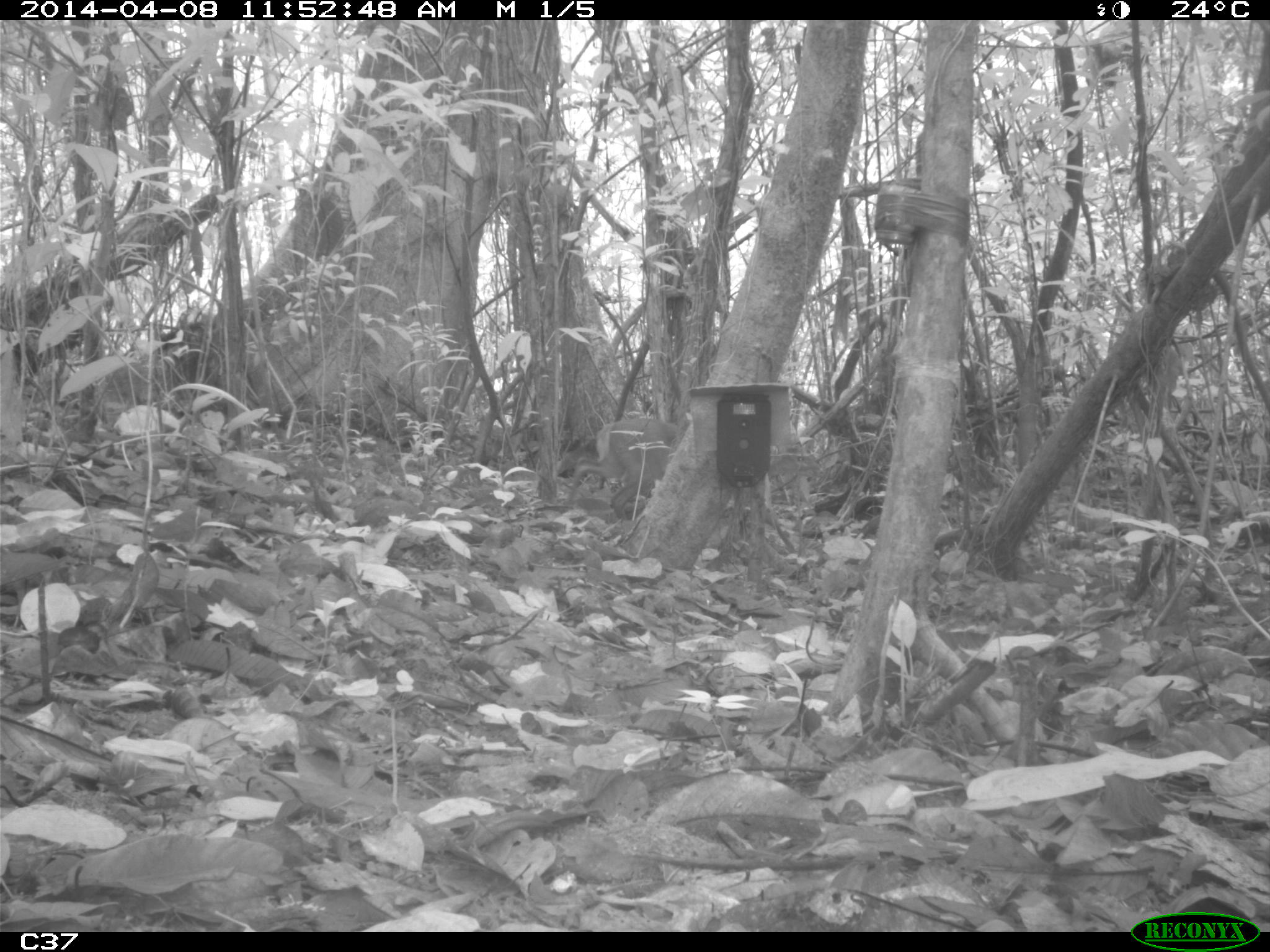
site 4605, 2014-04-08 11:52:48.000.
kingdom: Animalia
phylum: Chordata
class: Mammalia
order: Artiodactyla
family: Cervidae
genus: Mazama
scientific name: Mazama gouazoubira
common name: gray brocket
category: mazama gouazaoubira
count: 1